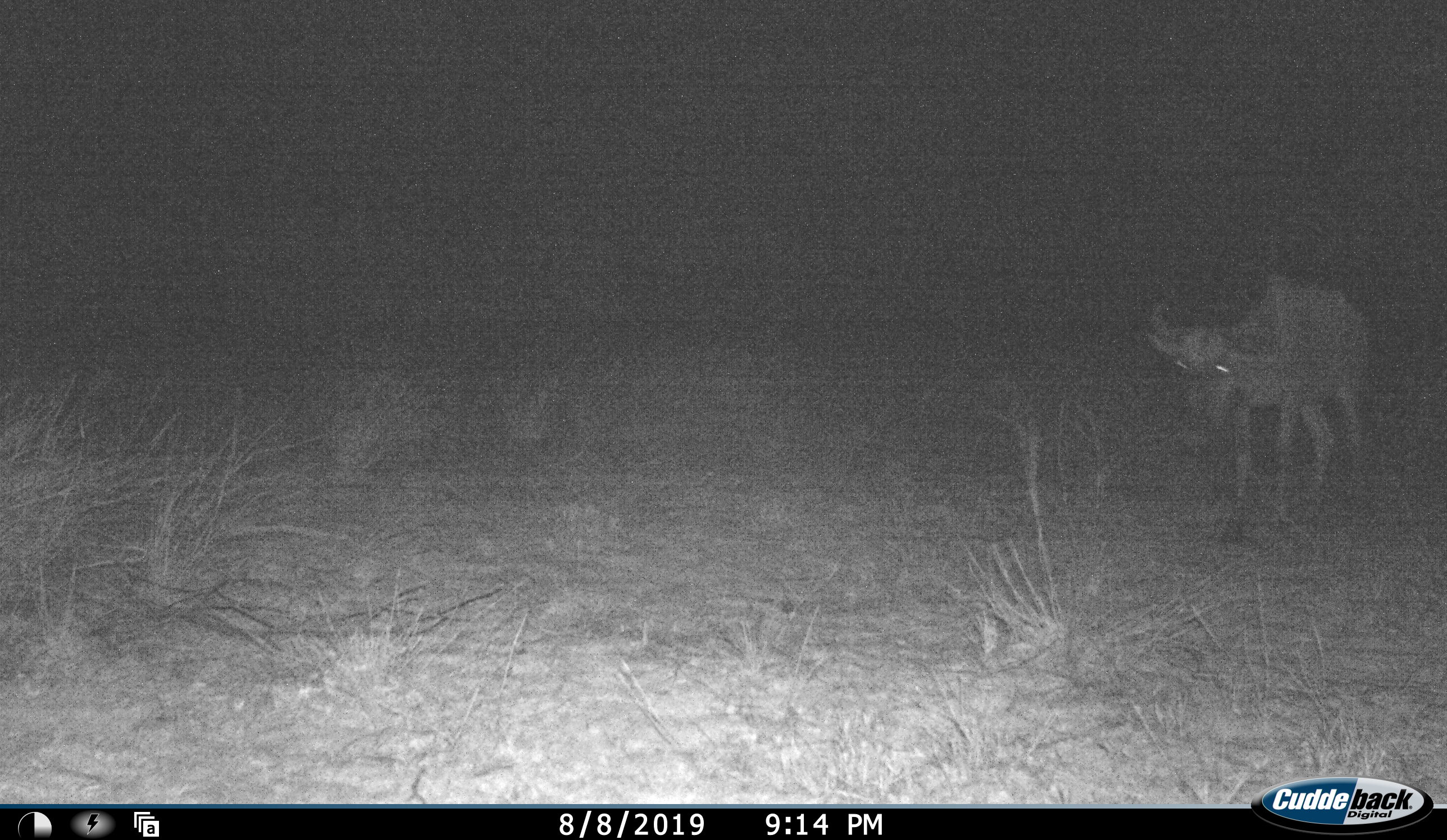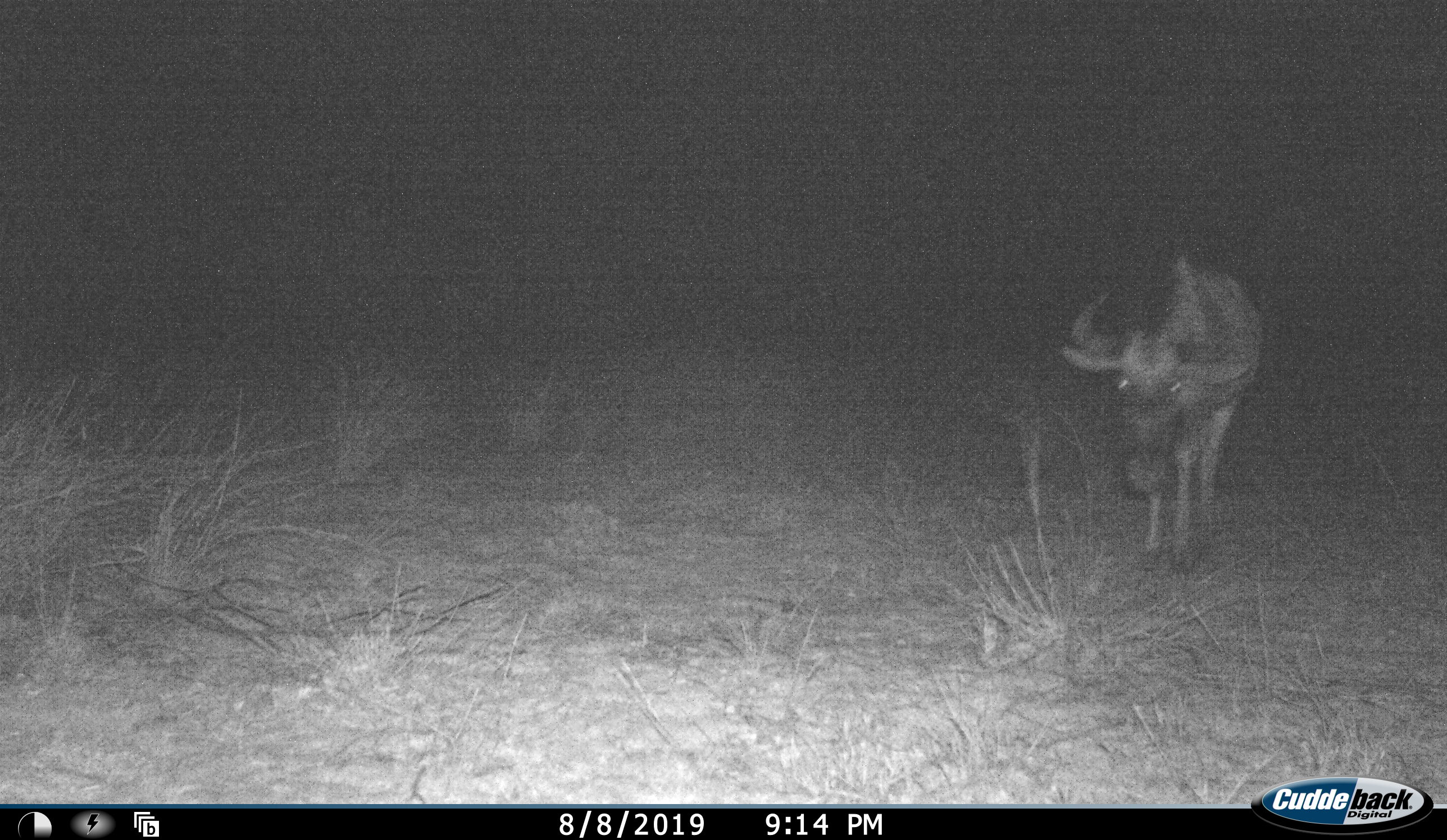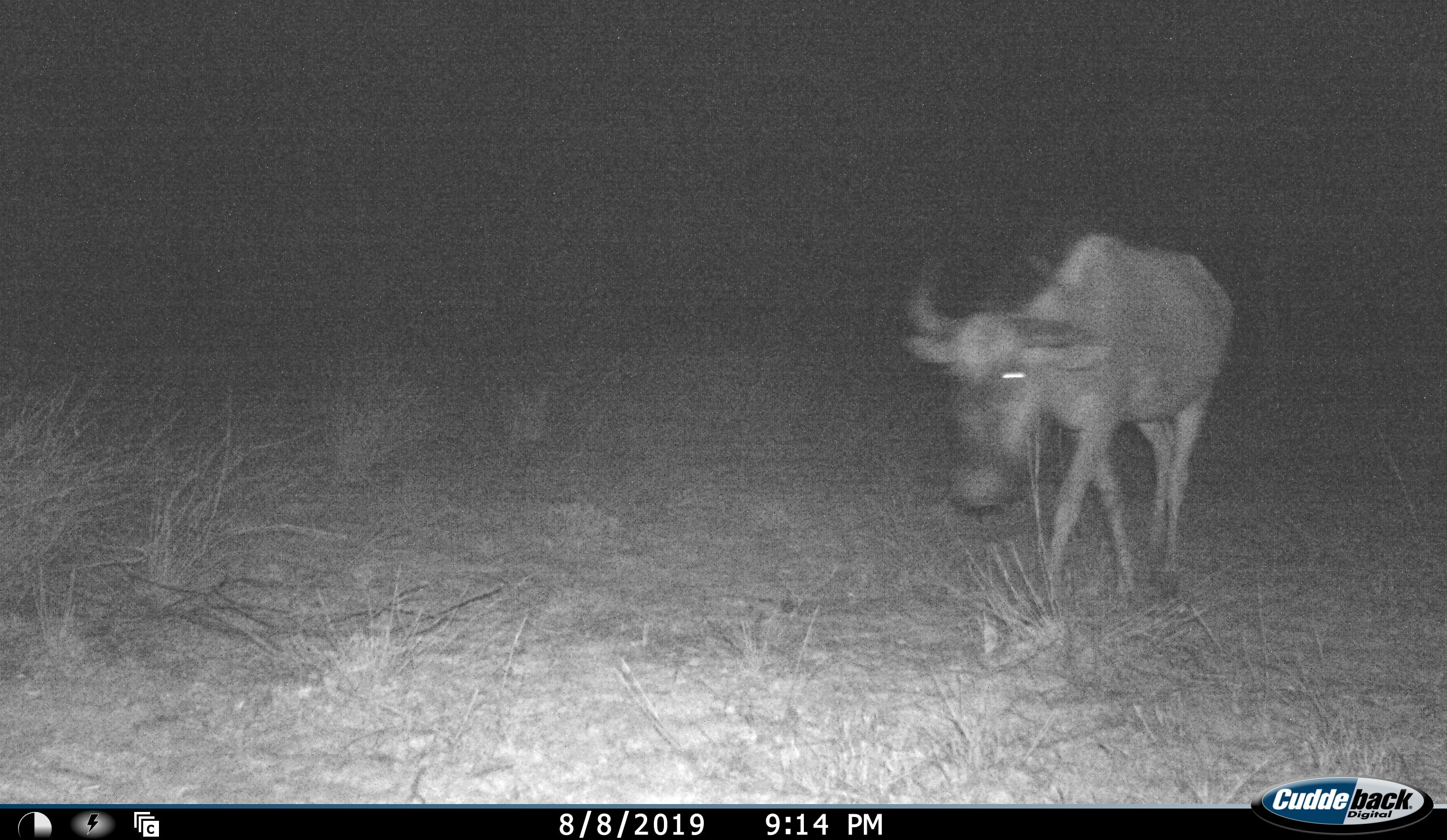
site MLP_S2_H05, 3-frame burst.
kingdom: Animalia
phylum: Chordata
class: Mammalia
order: Artiodactyla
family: Bovidae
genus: Connochaetes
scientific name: Connochaetes taurinus taurinus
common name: blue wildebeest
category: wildebeestblue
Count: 1.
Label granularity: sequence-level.